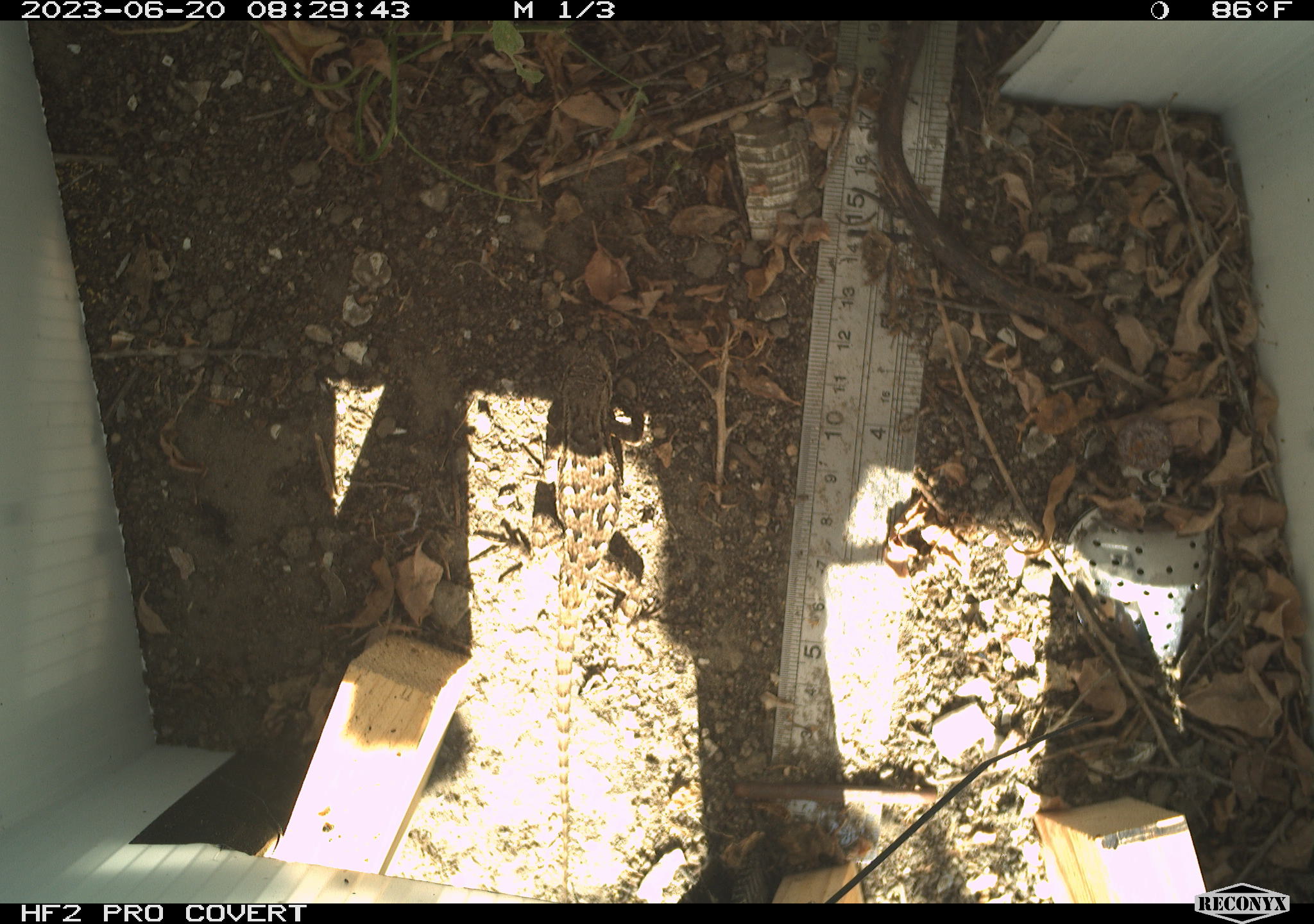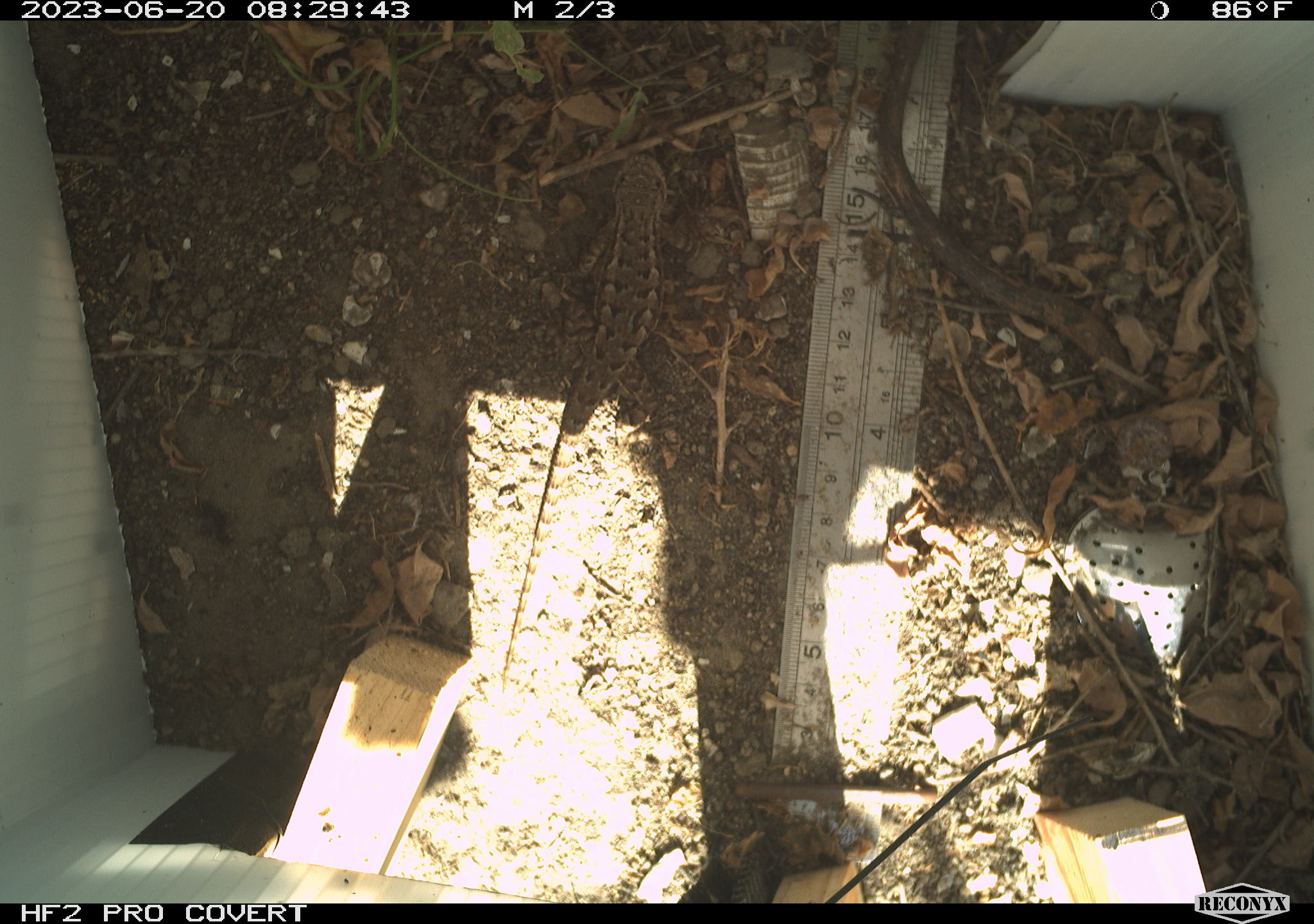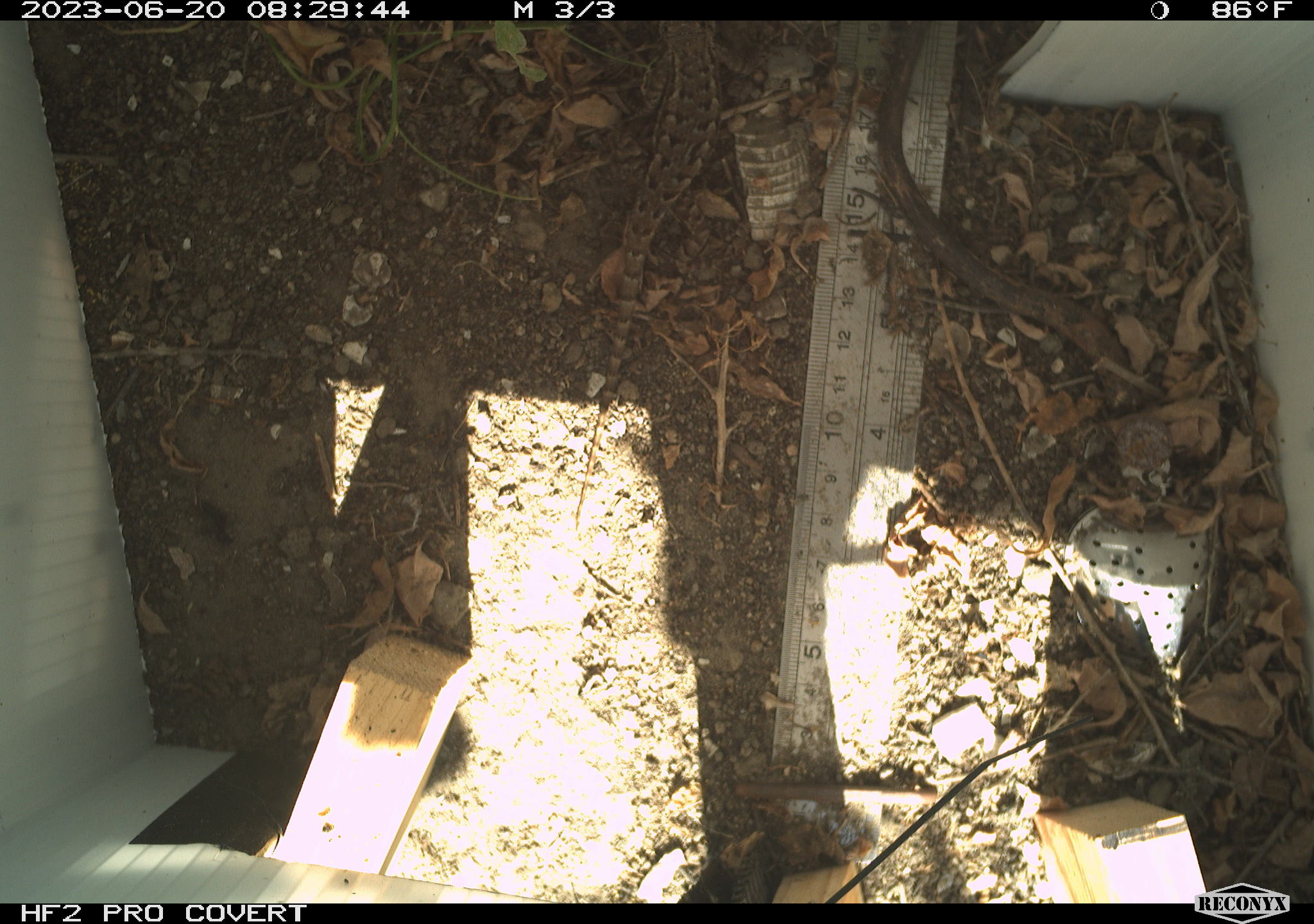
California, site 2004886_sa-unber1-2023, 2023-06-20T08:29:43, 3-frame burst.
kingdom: Animalia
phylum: Chordata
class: Reptilia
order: Squamata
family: Phrynosomatidae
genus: Sceloporus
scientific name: Sceloporus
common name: spiny lizards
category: sceloporus species